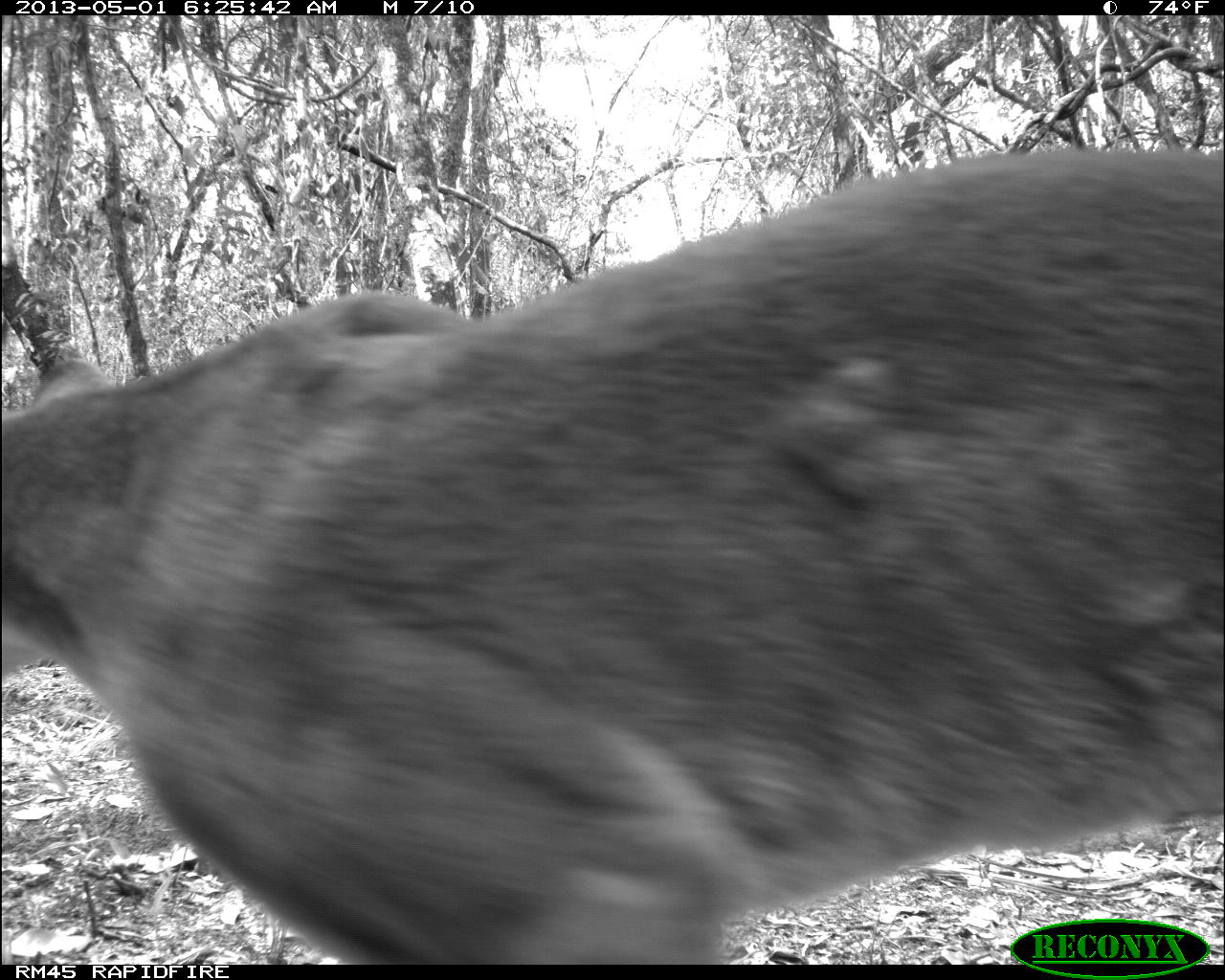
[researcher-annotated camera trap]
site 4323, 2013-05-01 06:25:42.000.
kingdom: Animalia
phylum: Chordata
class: Mammalia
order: Carnivora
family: Felidae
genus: Puma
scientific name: Puma concolor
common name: mountain lion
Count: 1.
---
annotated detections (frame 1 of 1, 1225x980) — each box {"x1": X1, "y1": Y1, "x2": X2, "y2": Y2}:
puma concolor: {"x1": 0, "y1": 144, "x2": 1225, "y2": 960}